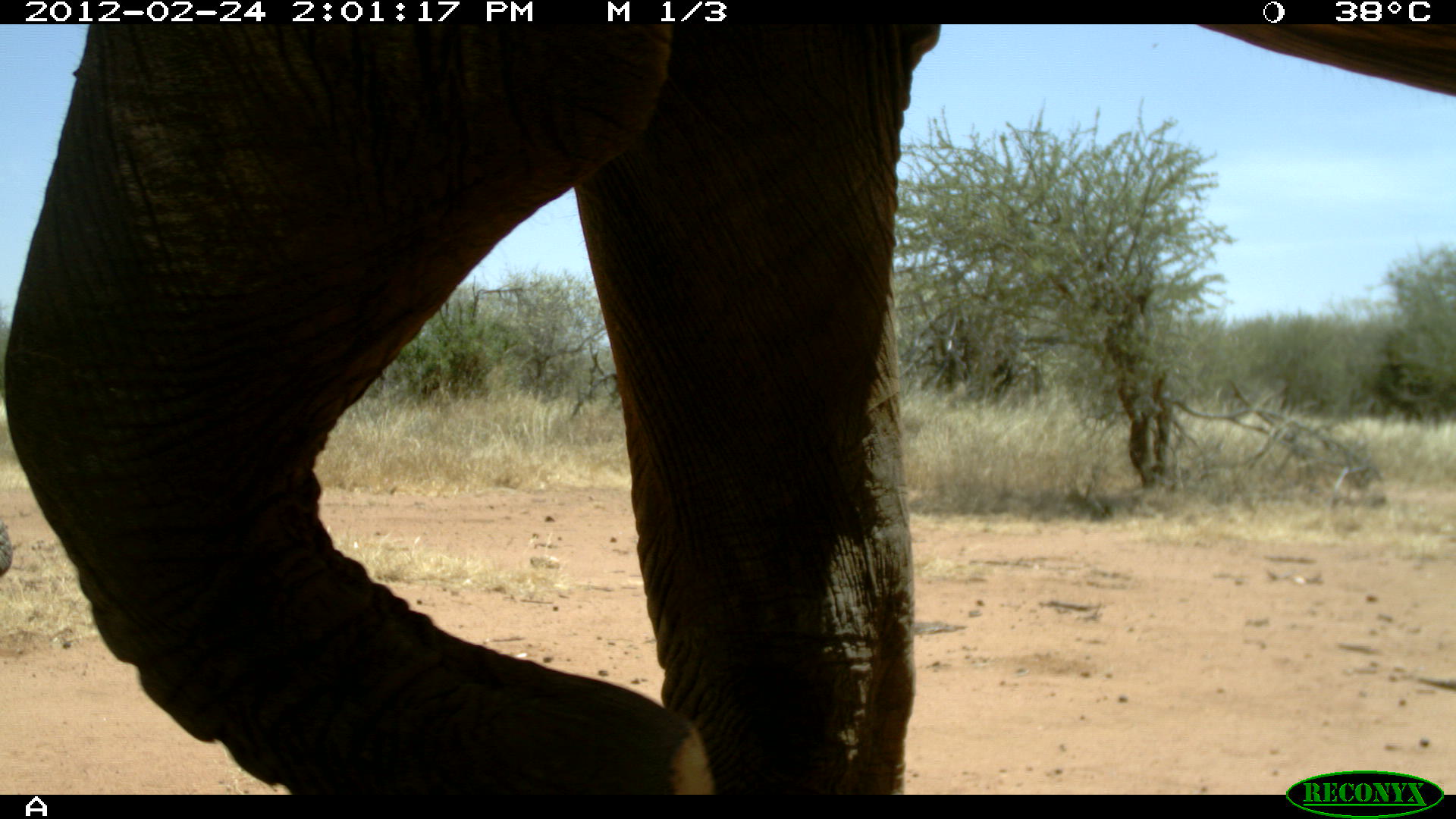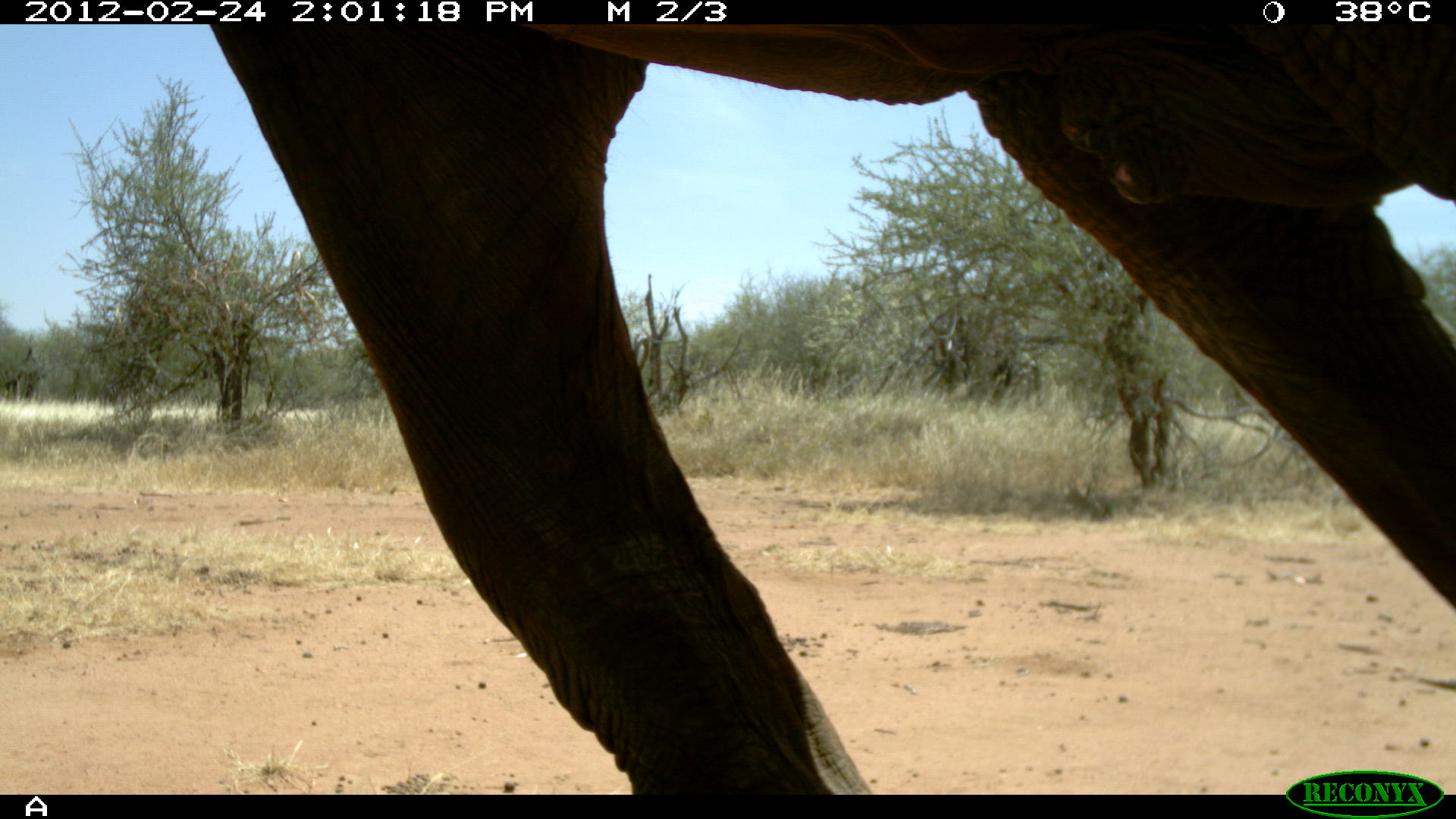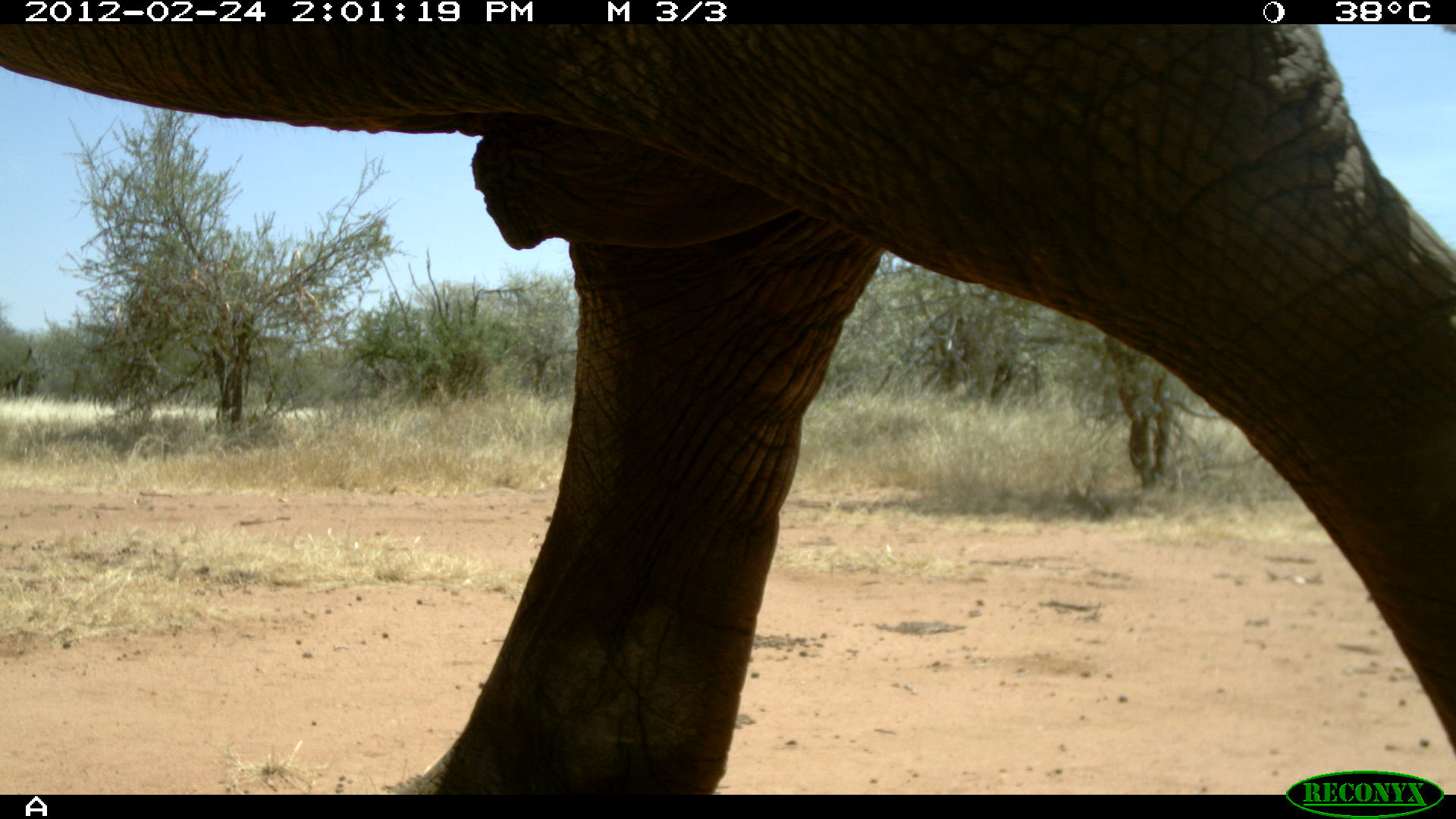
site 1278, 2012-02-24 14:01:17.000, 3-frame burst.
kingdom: Animalia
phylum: Chordata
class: Mammalia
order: Proboscidea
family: Elephantidae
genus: Loxodonta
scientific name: Loxodonta africana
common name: african bush elephant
Loxodonta africana (african bush elephant), count 1.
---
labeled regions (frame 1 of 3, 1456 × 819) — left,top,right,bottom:
loxodonta africana: 0,0,1451,793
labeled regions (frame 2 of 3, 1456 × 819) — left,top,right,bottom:
loxodonta africana: 197,25,1454,791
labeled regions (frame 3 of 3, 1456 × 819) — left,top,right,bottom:
loxodonta africana: 0,25,1454,791